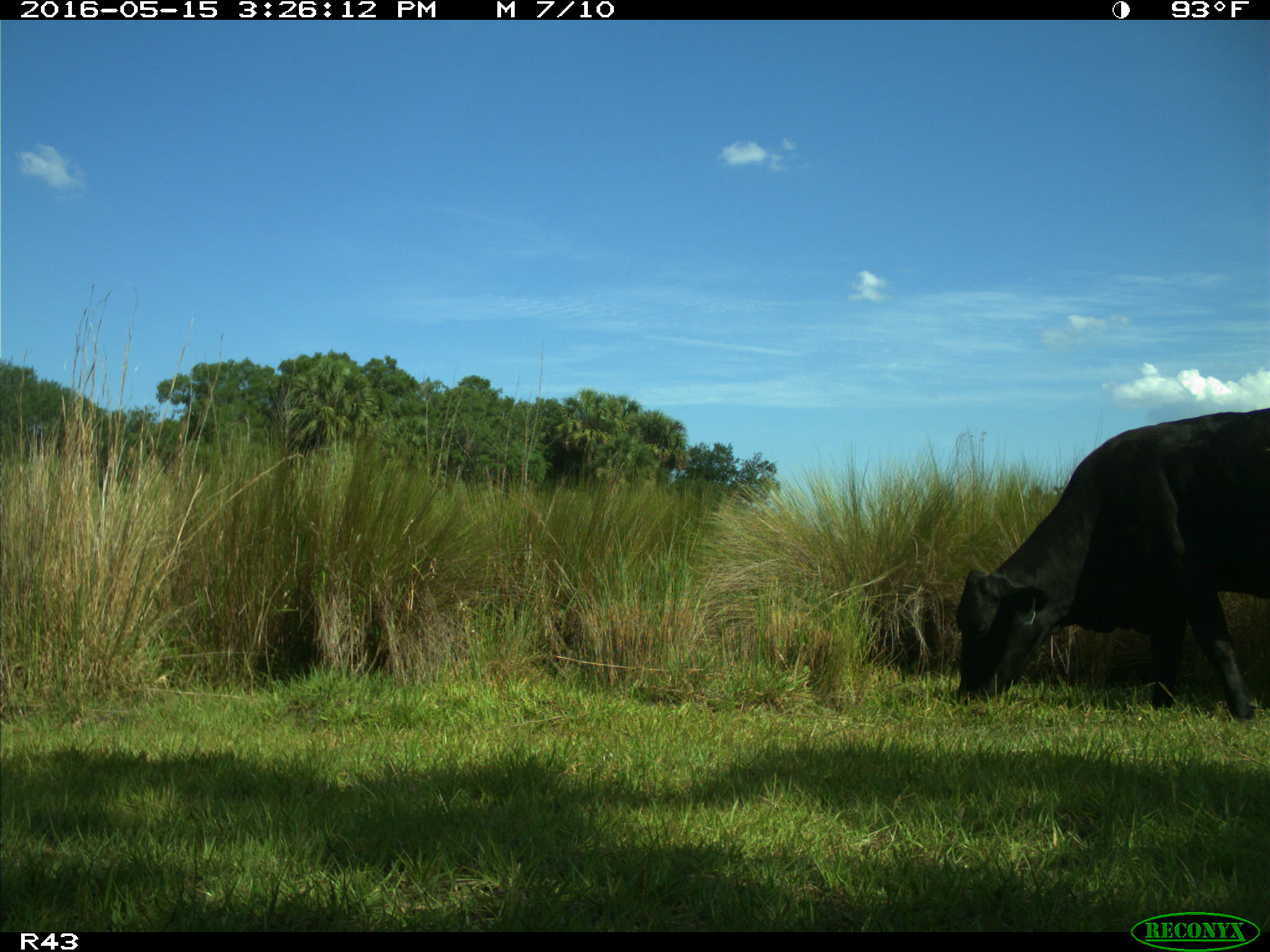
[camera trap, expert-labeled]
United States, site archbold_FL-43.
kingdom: Animalia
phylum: Chordata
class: Mammalia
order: Artiodactyla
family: Bovidae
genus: Bos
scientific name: Bos taurus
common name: domestic cow